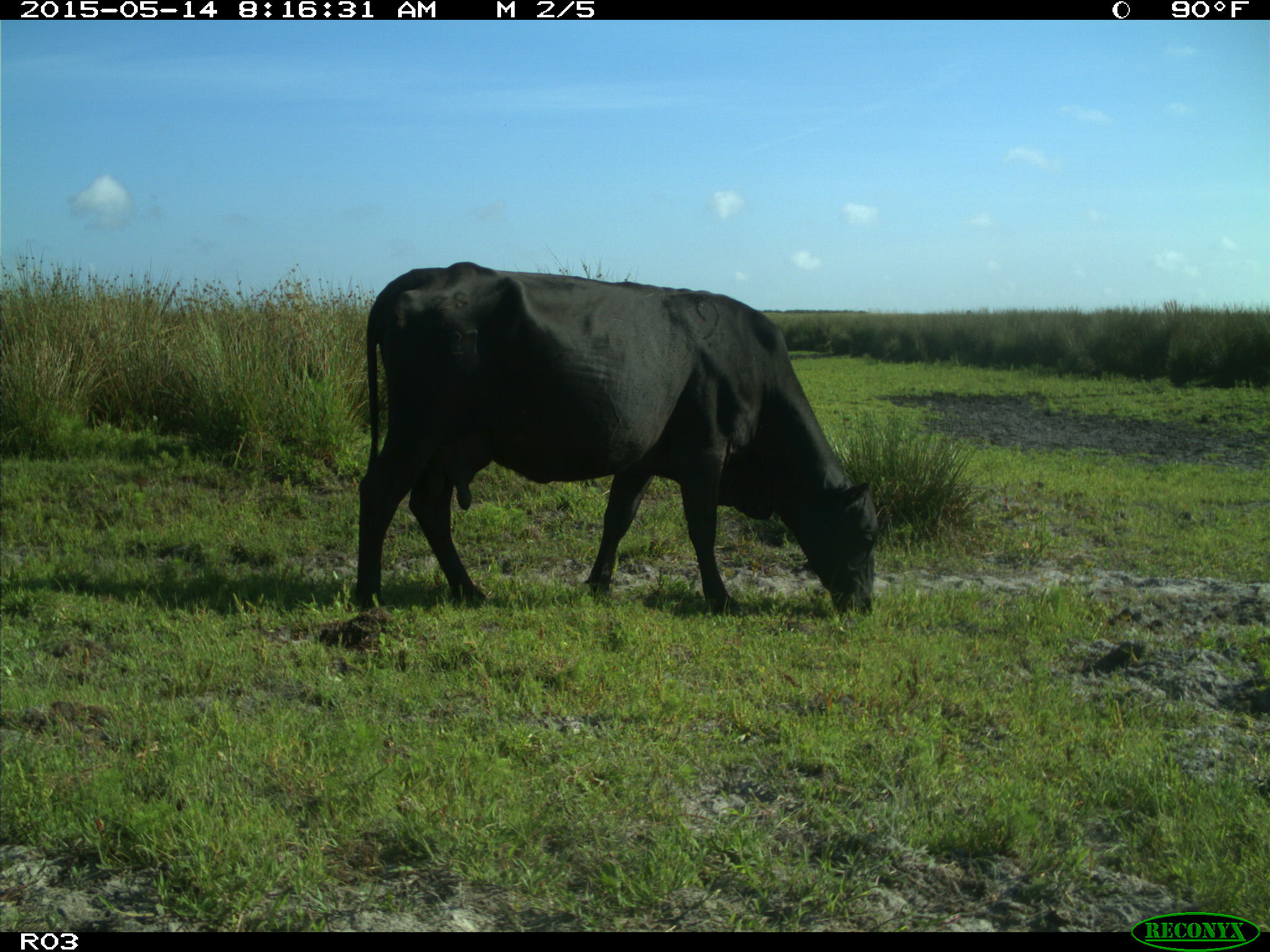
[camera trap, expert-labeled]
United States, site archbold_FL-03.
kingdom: Animalia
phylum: Chordata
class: Mammalia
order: Artiodactyla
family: Bovidae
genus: Bos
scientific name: Bos taurus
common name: domestic cow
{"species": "Bos taurus (domestic cow)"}